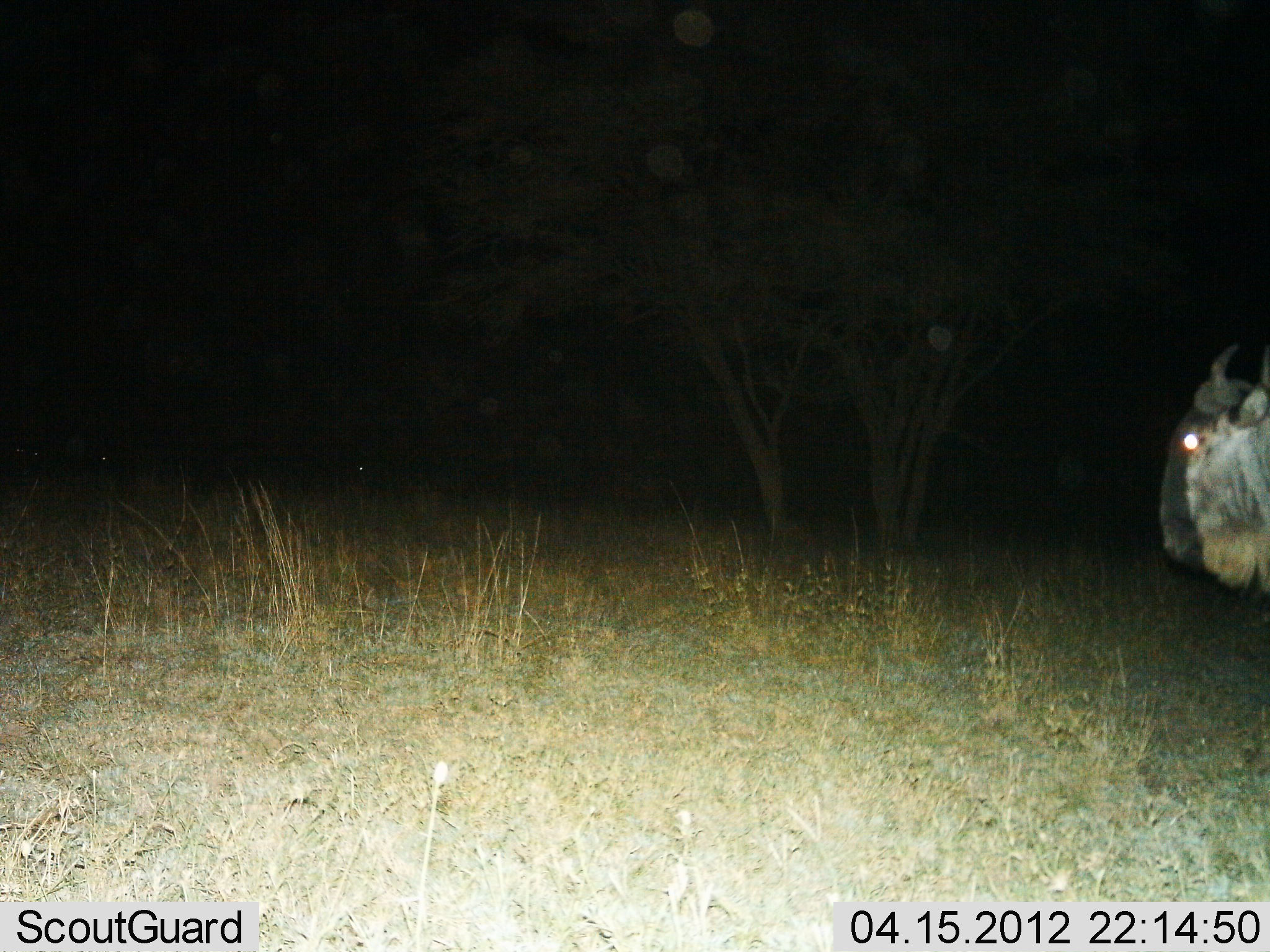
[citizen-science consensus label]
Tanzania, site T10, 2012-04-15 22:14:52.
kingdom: Animalia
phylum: Chordata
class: Mammalia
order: Artiodactyla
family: Bovidae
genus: Connochaetes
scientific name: Connochaetes taurinus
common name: blue wildebeest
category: wildebeest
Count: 1.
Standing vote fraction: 85%.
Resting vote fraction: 8%.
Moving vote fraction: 8%.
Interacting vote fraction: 0%.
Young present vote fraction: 0%.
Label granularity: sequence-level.